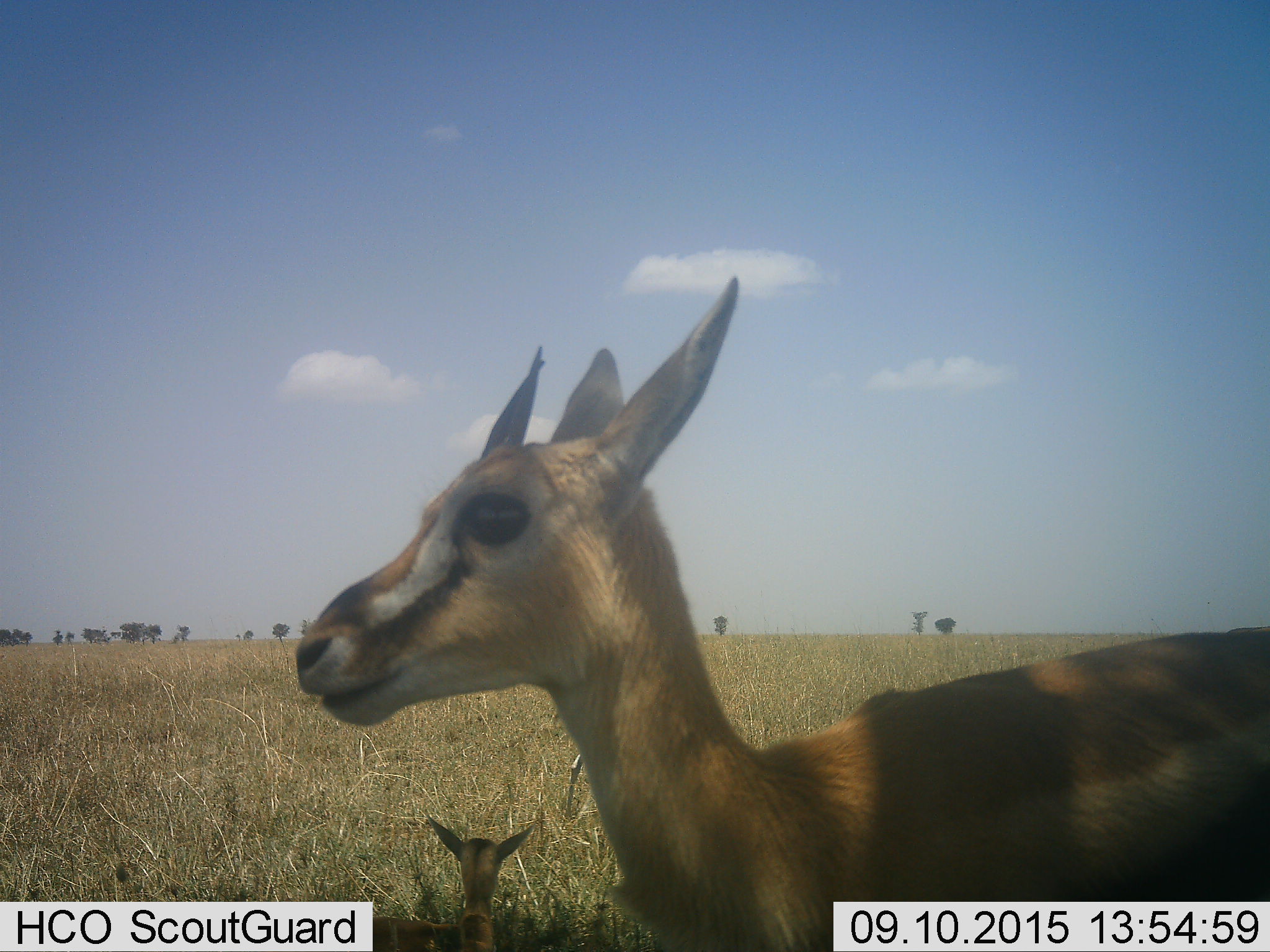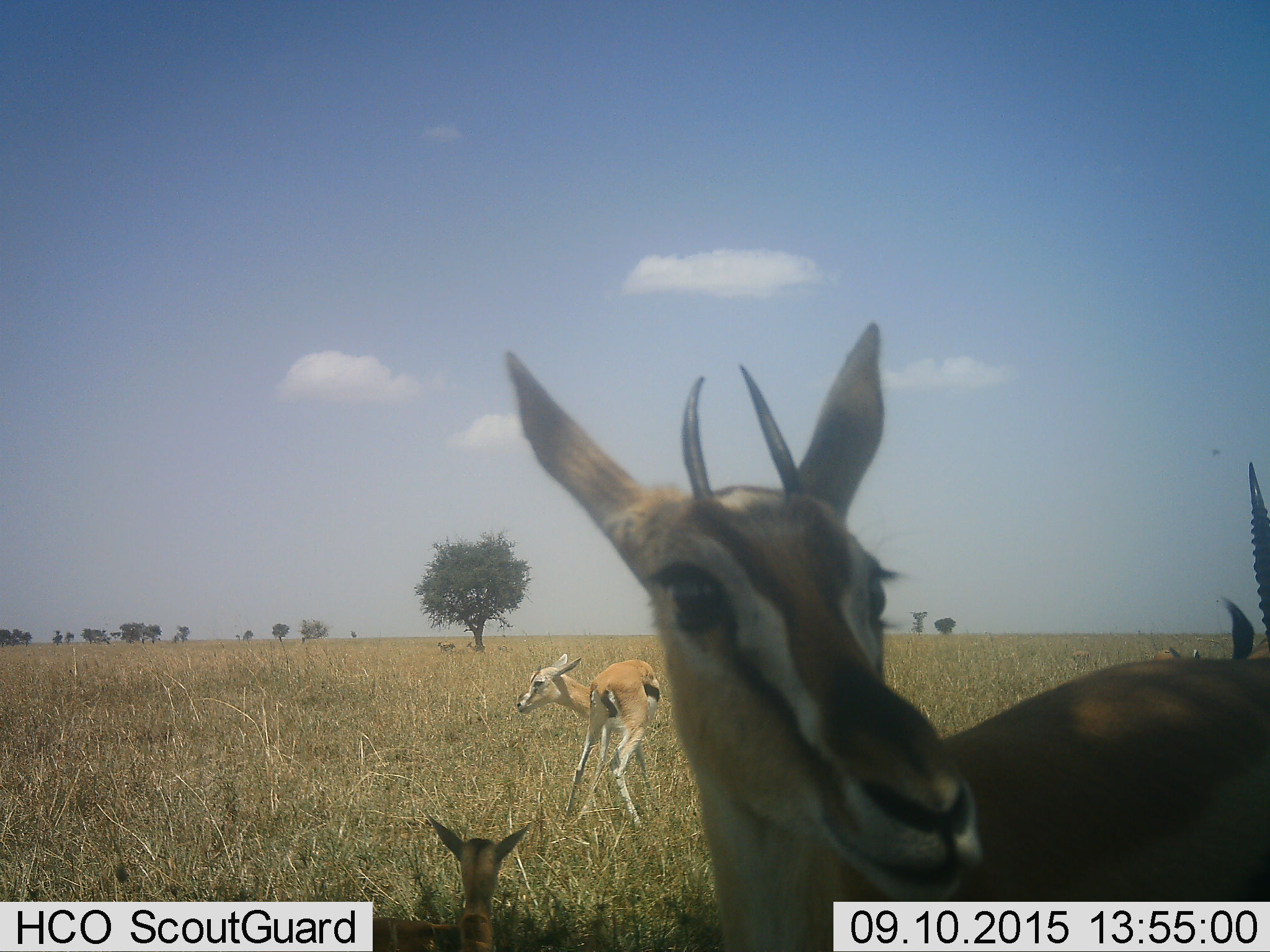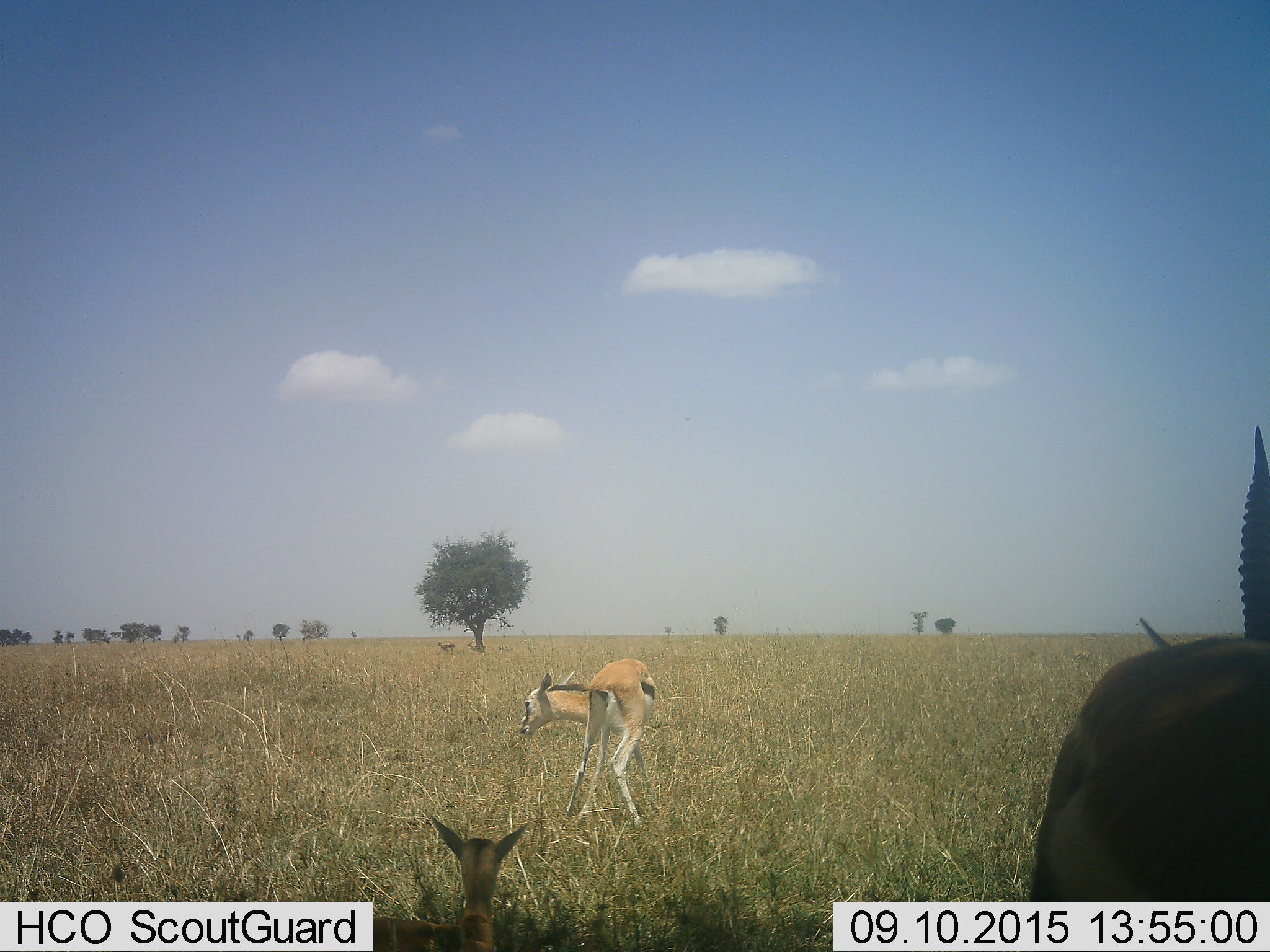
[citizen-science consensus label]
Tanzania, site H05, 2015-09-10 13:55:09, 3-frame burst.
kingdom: Animalia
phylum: Chordata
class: Mammalia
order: Artiodactyla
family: Bovidae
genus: Eudorcas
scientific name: Eudorcas thomsonii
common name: thomson's gazelle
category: gazellethomsons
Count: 4.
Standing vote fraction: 100%.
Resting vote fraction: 75%.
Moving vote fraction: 50%.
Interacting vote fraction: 0%.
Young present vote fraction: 75%.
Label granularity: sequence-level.